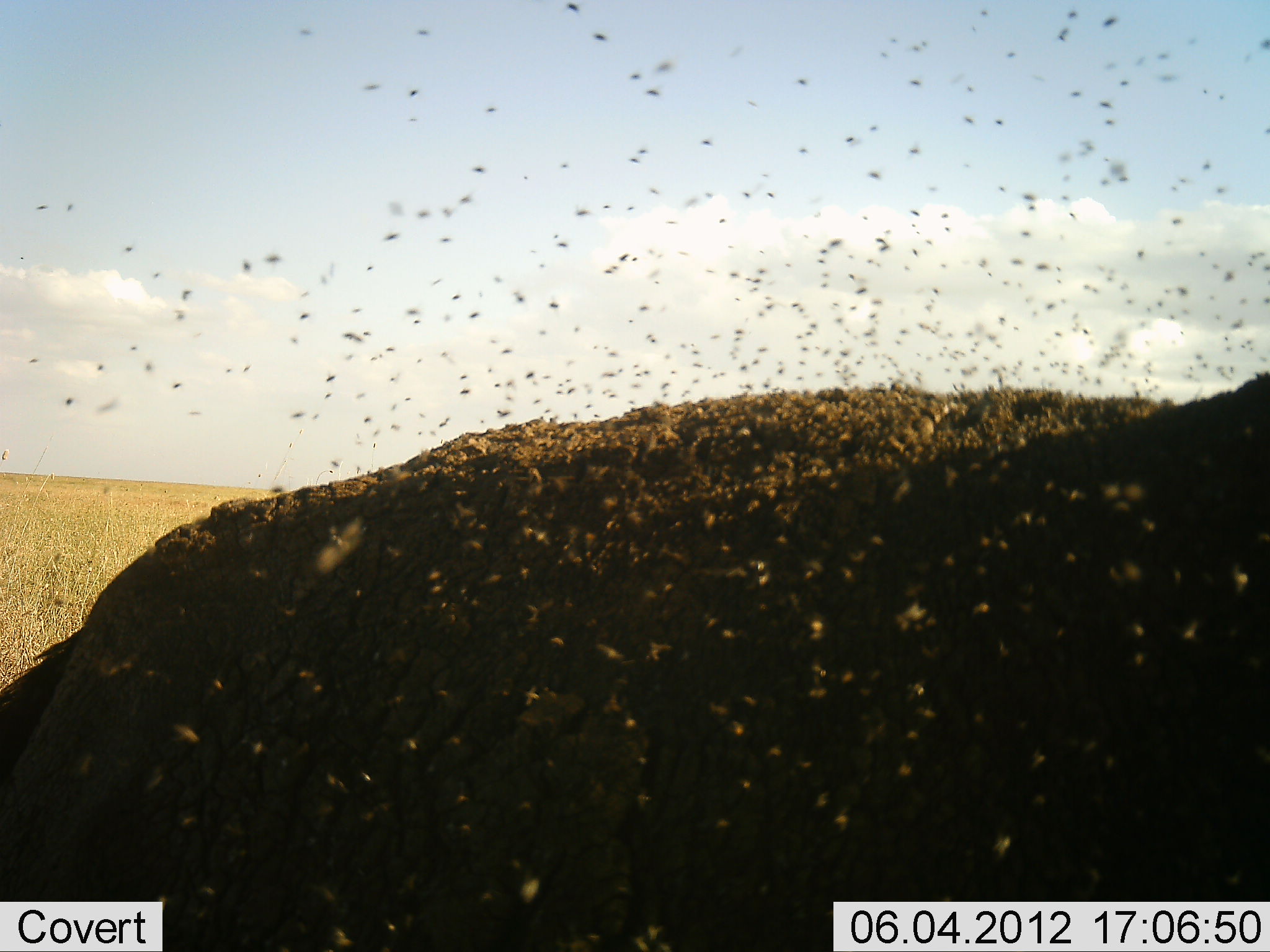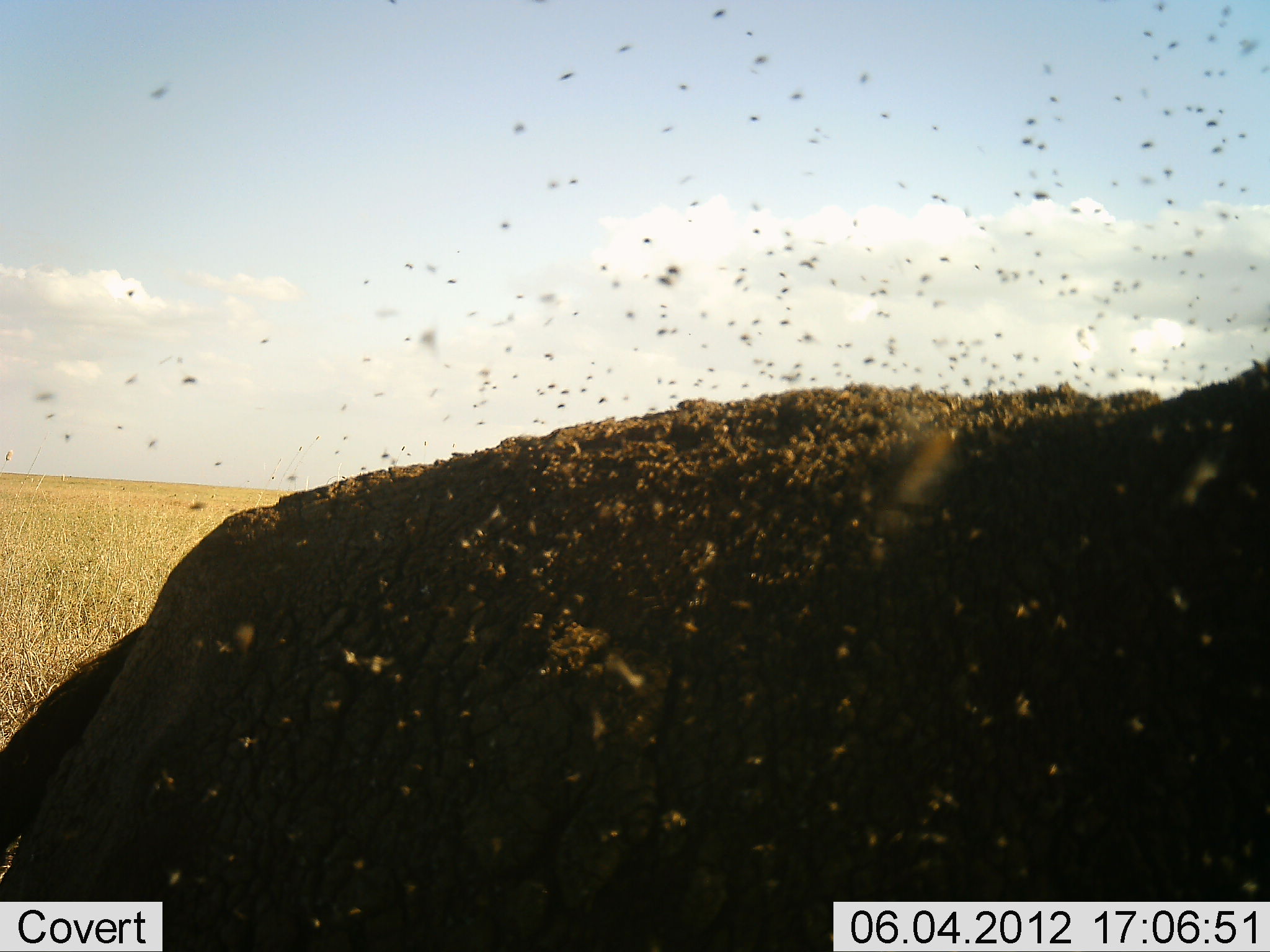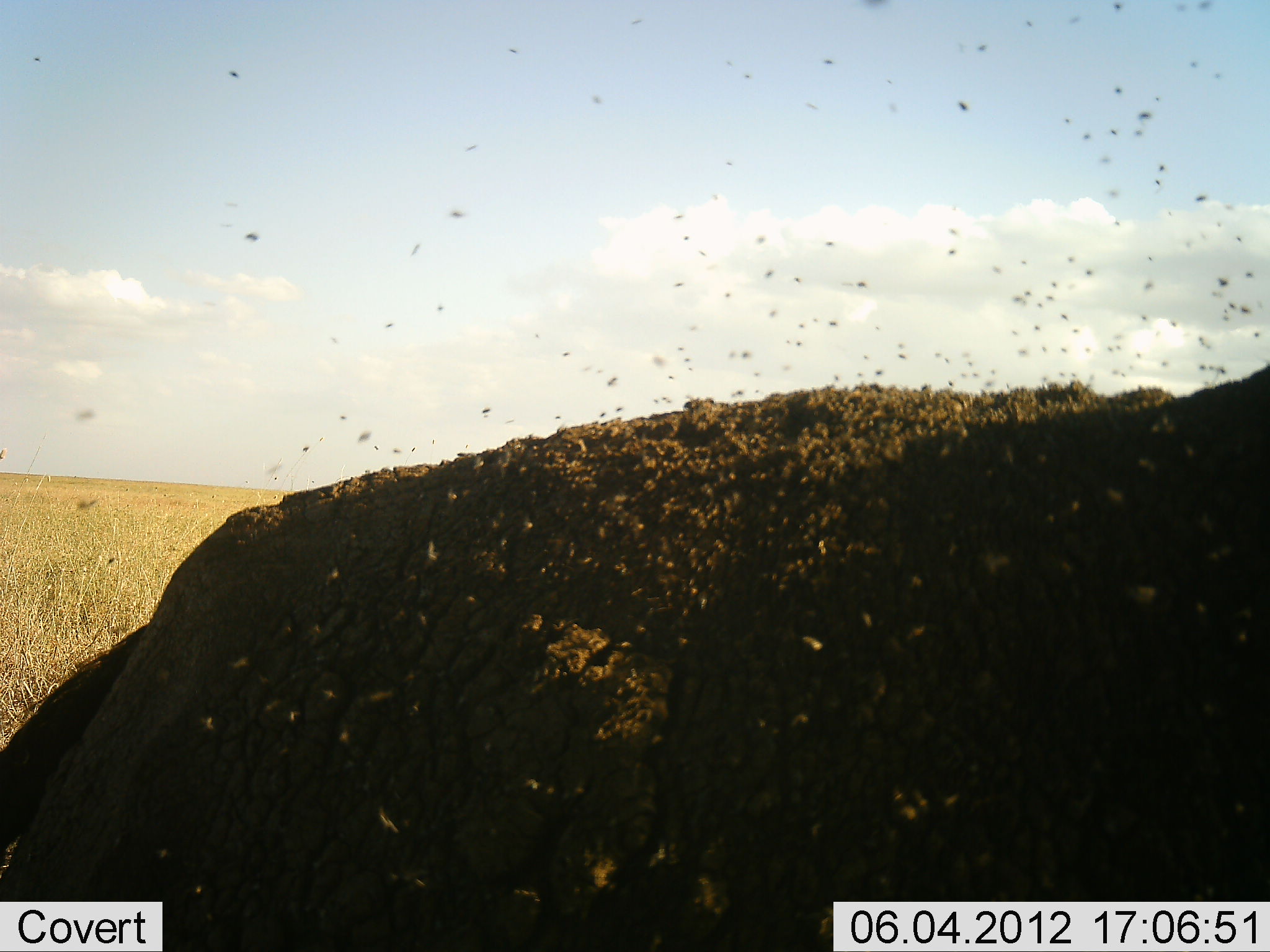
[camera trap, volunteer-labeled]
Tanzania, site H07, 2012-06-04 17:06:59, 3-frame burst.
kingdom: Animalia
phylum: Chordata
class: Mammalia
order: Artiodactyla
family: Bovidae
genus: Syncerus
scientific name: Syncerus caffer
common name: cape buffalo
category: buffalo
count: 1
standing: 78%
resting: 22%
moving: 0%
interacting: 0%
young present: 0%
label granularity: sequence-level